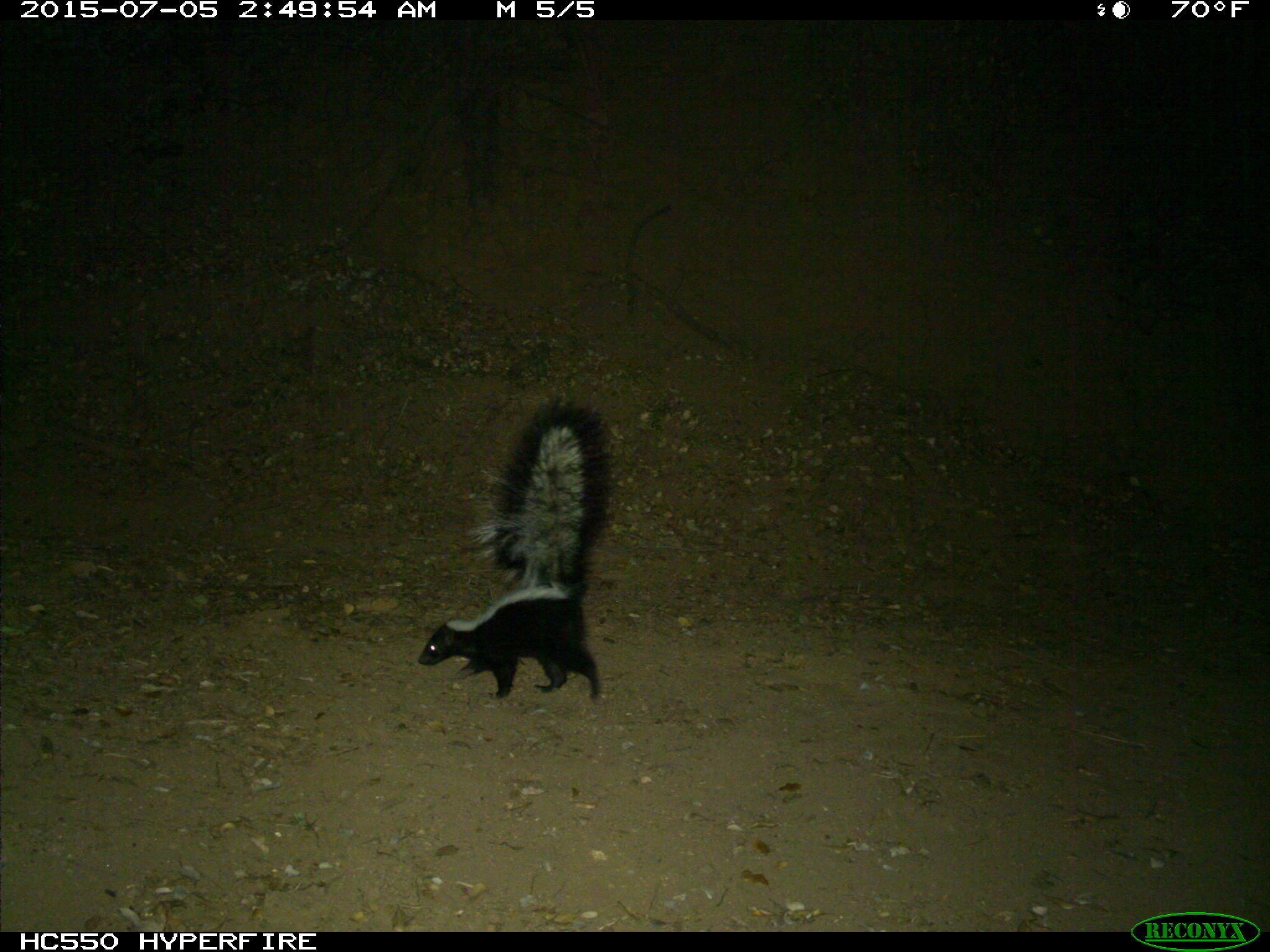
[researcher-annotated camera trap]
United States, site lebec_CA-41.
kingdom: Animalia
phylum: Chordata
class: Mammalia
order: Carnivora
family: Mephitidae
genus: Mephitis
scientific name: Mephitis mephitis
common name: striped skunk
Mephitis mephitis (striped skunk).